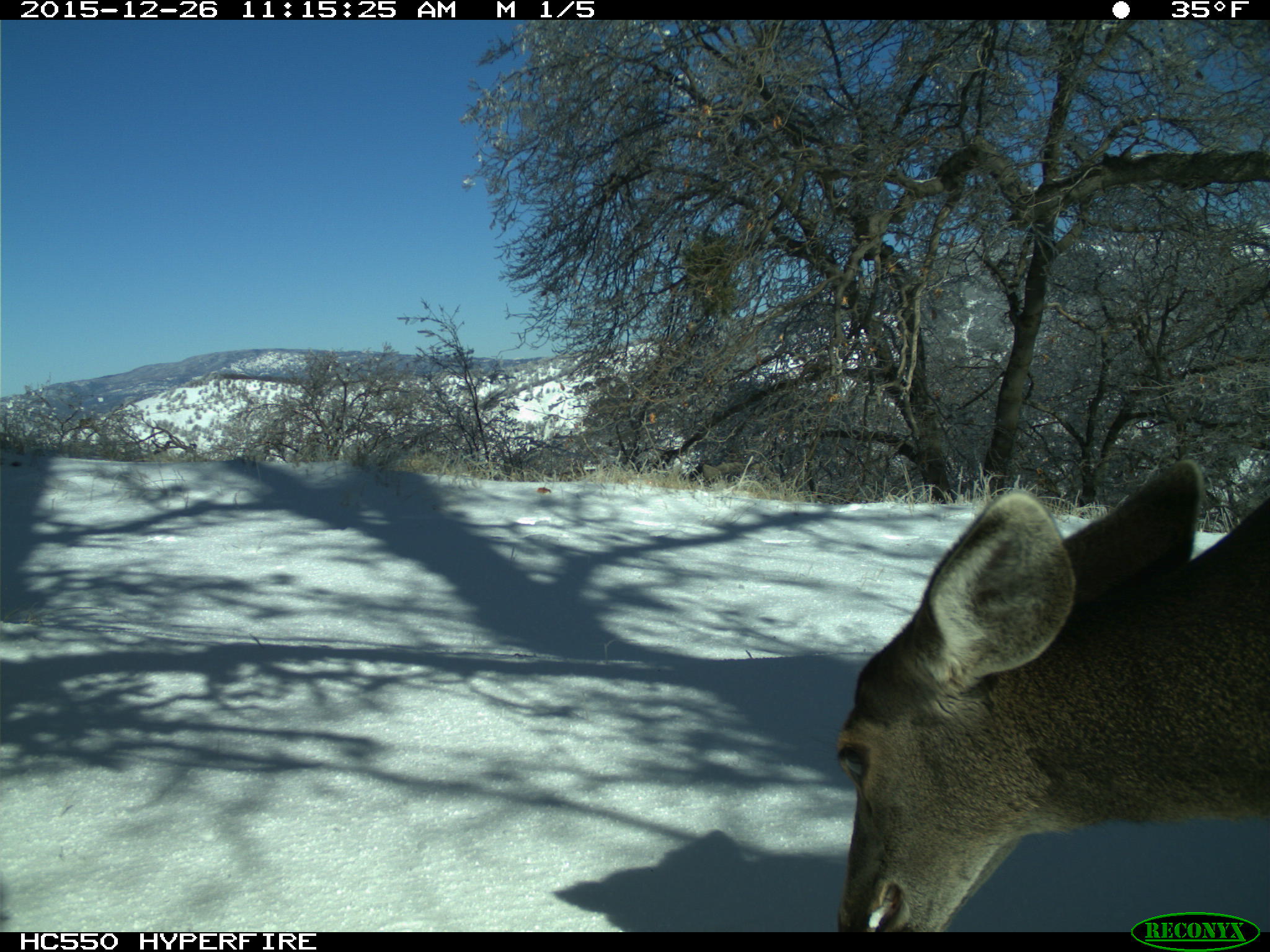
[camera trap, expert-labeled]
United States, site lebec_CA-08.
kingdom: Animalia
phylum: Chordata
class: Mammalia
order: Artiodactyla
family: Cervidae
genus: Odocoileus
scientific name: Odocoileus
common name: deer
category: unidentified deer